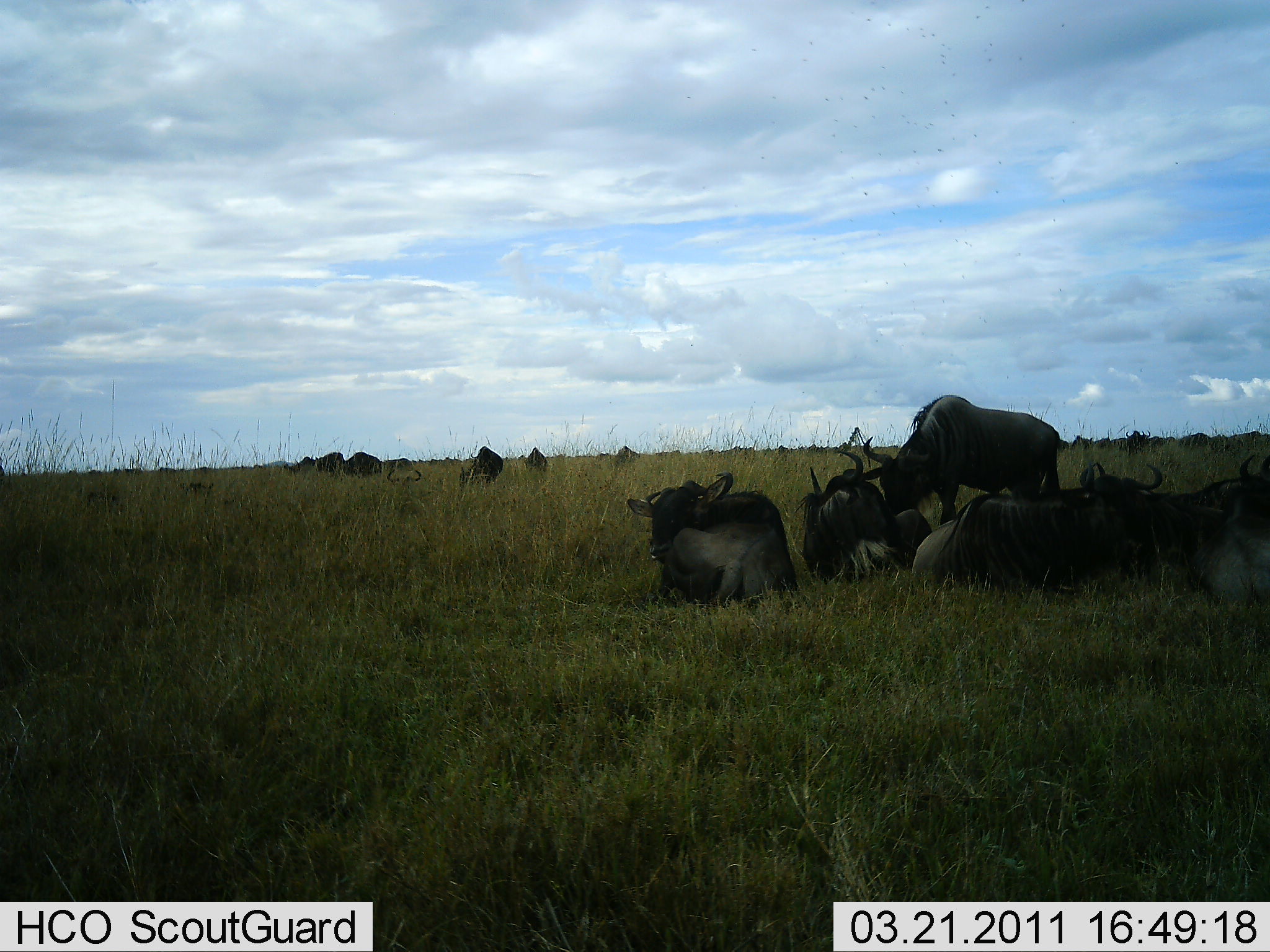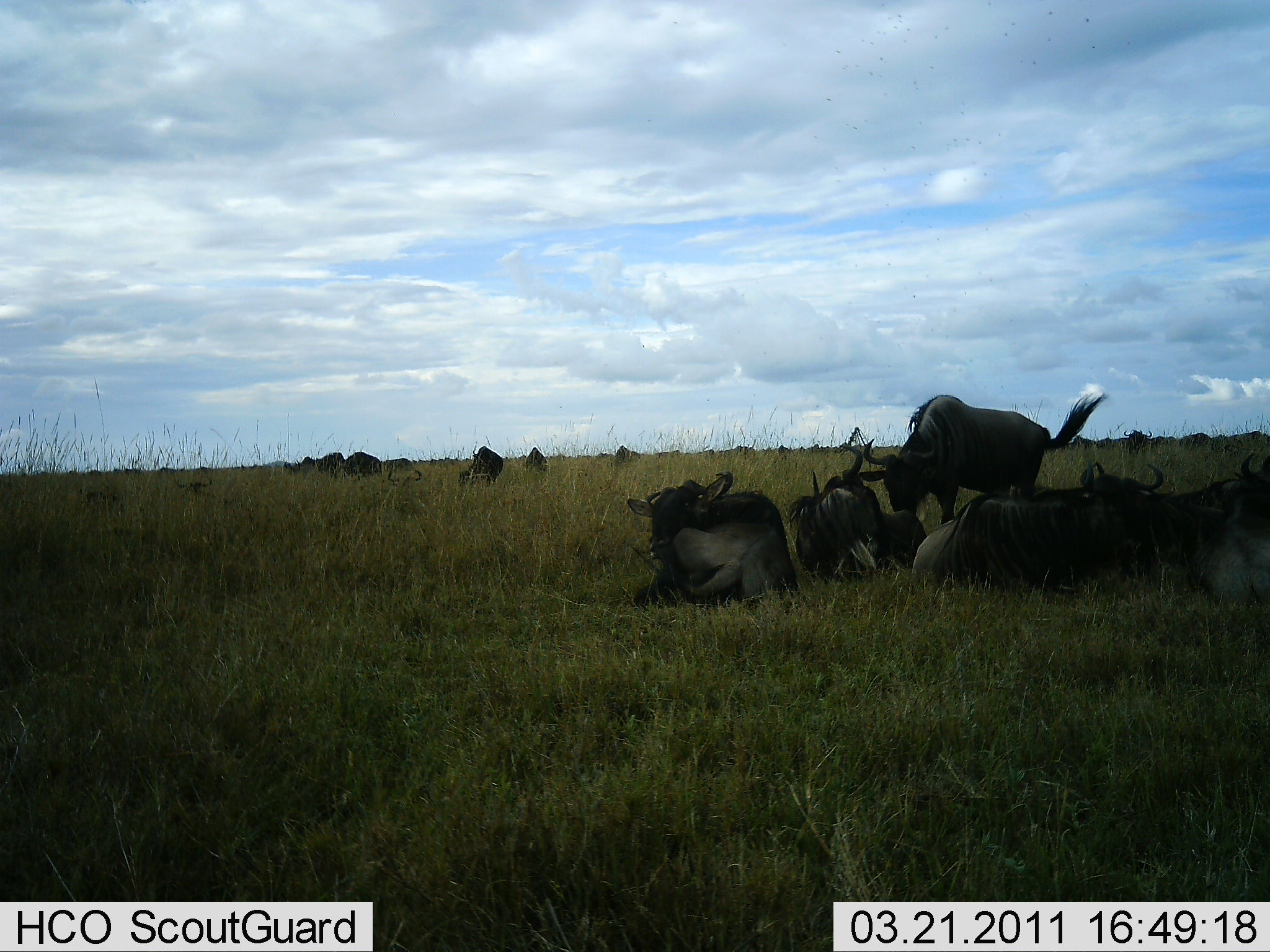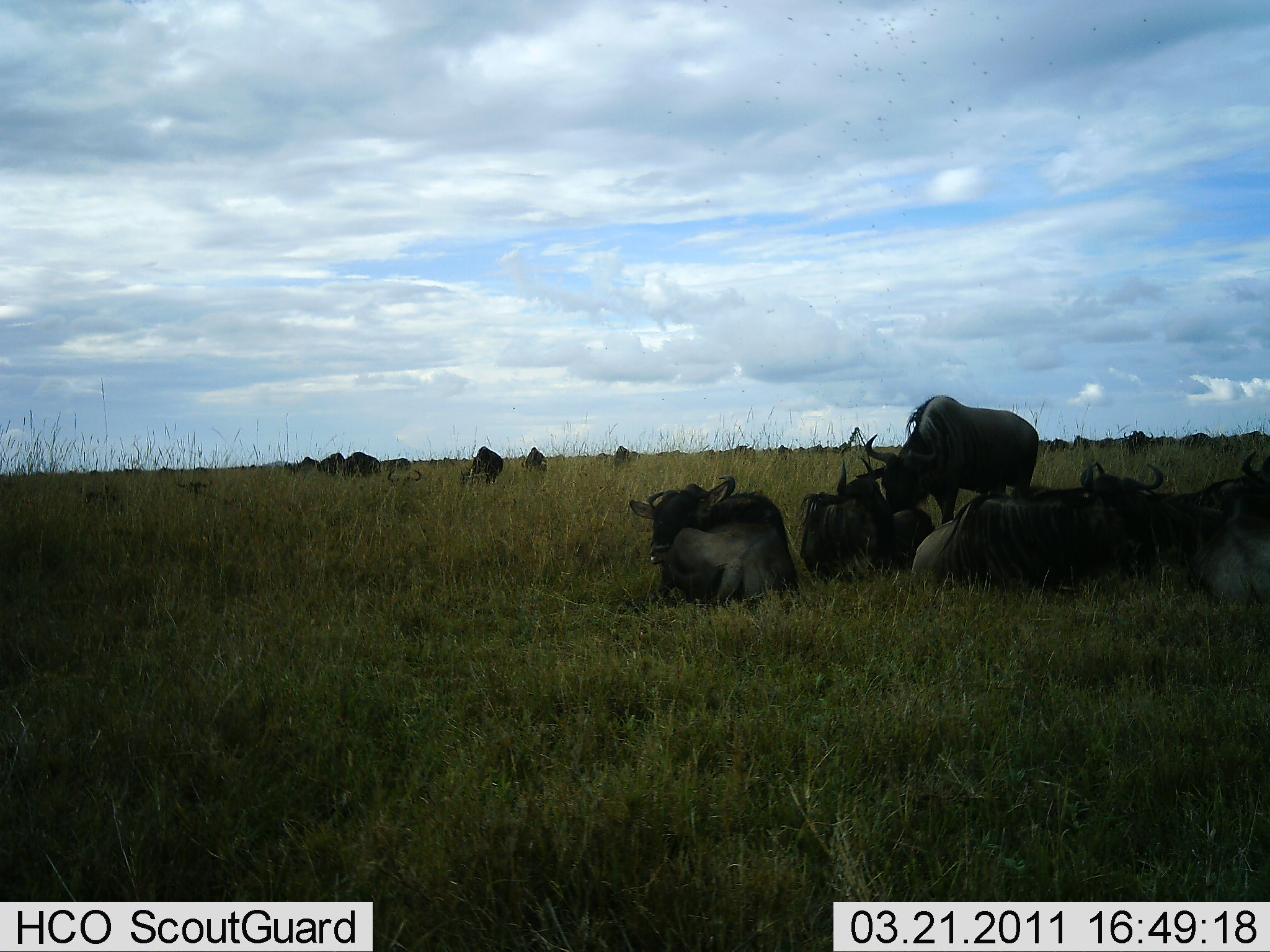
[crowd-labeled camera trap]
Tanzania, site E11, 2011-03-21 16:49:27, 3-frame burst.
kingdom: Animalia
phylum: Chordata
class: Mammalia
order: Artiodactyla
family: Bovidae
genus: Connochaetes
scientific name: Connochaetes taurinus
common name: blue wildebeest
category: wildebeest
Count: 11-50.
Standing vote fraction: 42%.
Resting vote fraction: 100%.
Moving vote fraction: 17%.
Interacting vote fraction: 8%.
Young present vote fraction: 0%.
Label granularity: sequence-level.